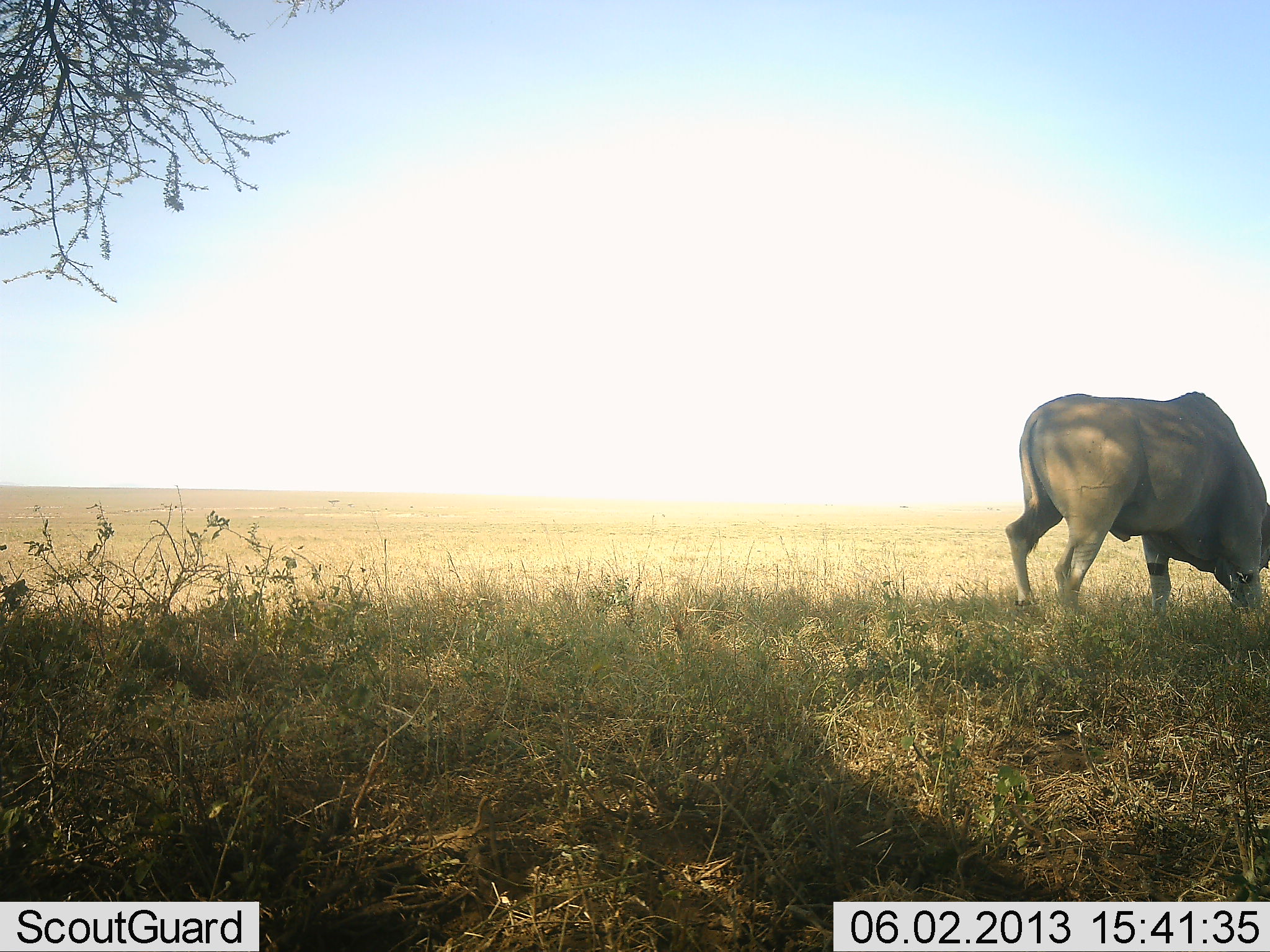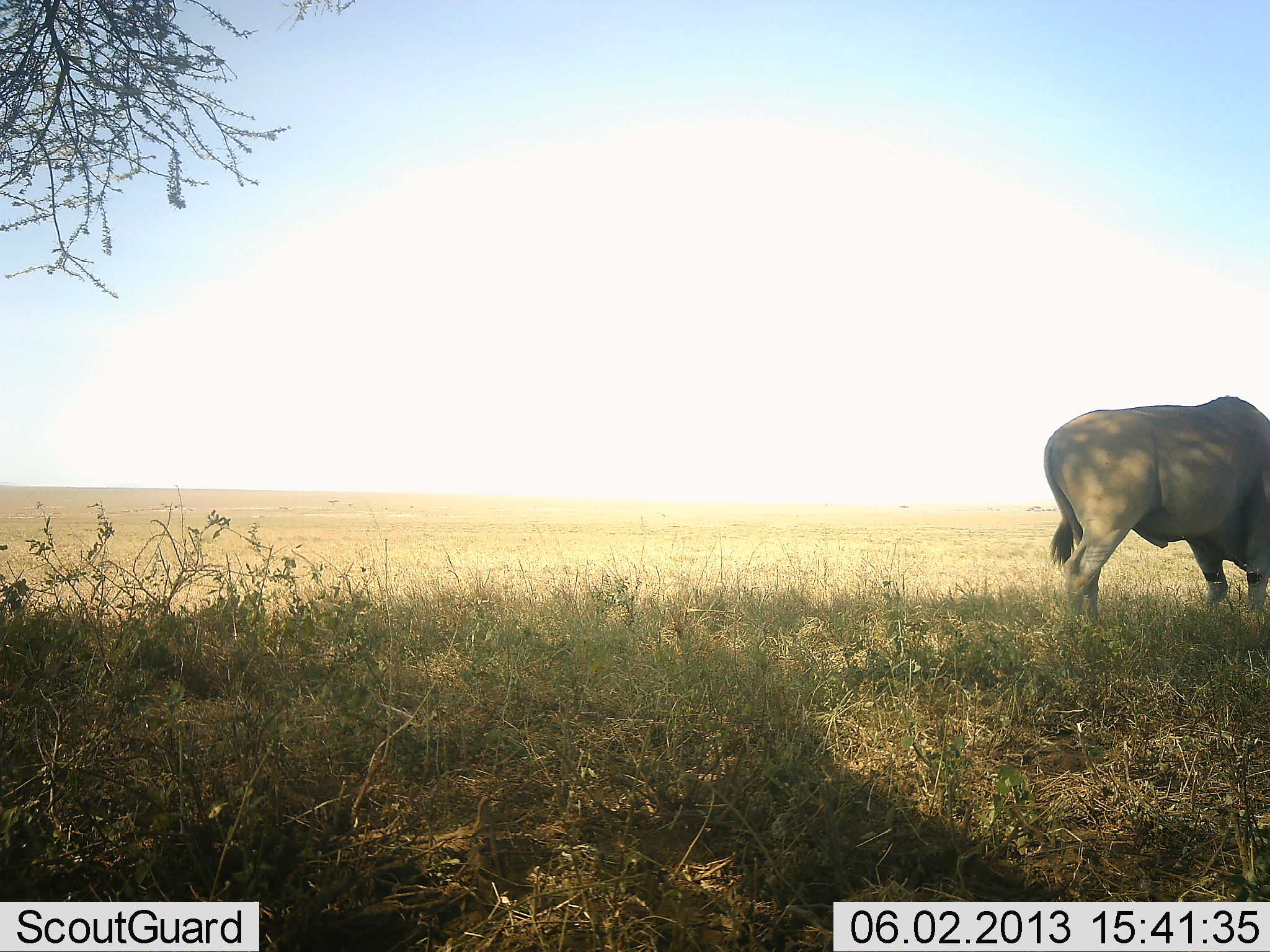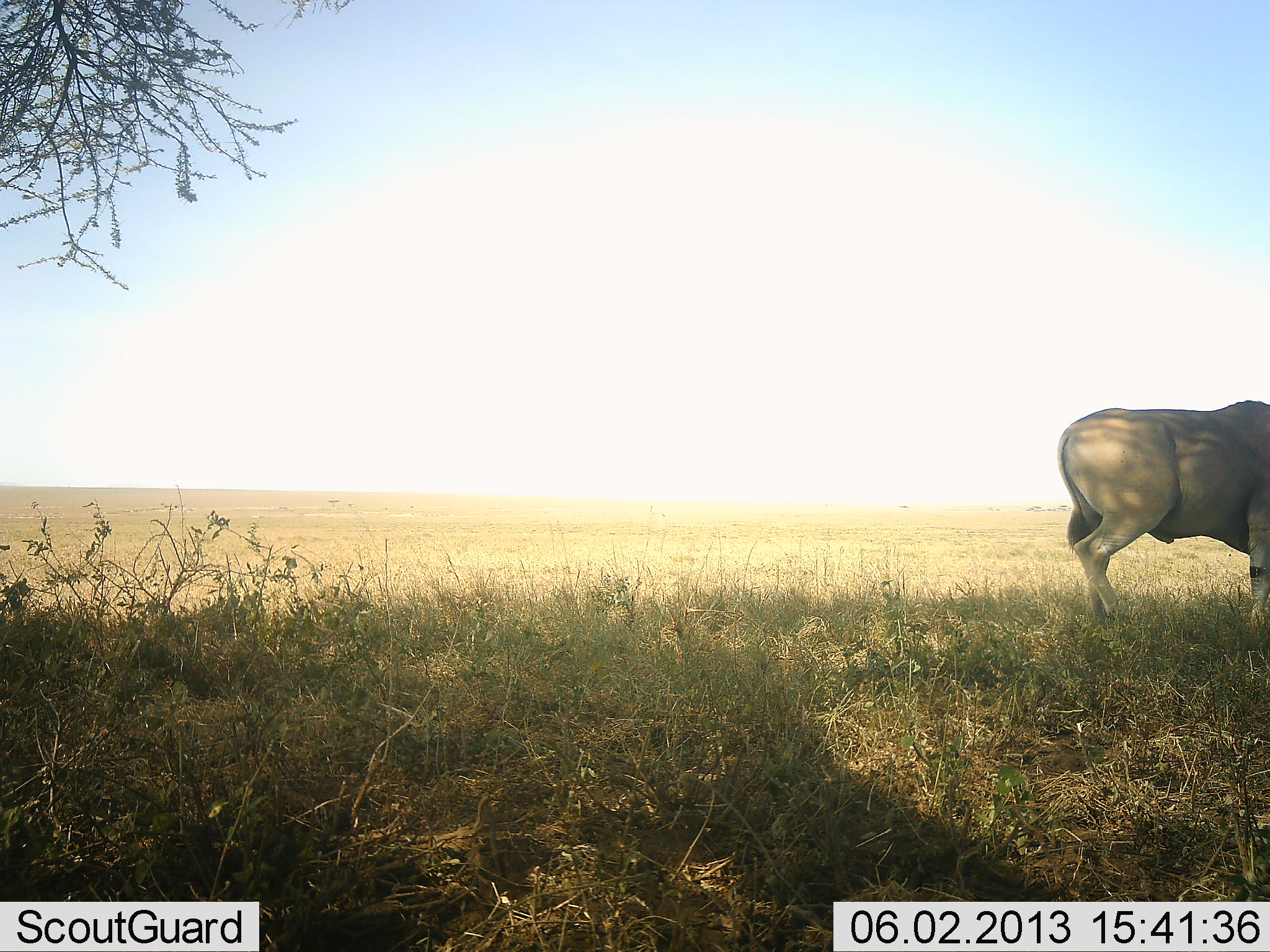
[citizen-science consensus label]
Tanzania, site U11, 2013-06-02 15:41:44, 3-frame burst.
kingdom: Animalia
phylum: Chordata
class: Mammalia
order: Artiodactyla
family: Bovidae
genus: Tragelaphus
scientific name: Tragelaphus oryx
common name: eland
Eland (Tragelaphus oryx), count 1. Behavior (volunteer vote fractions): standing 12%, resting 0%, moving 18%, interacting 0%. Young present (vote fraction): 0%. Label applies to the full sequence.